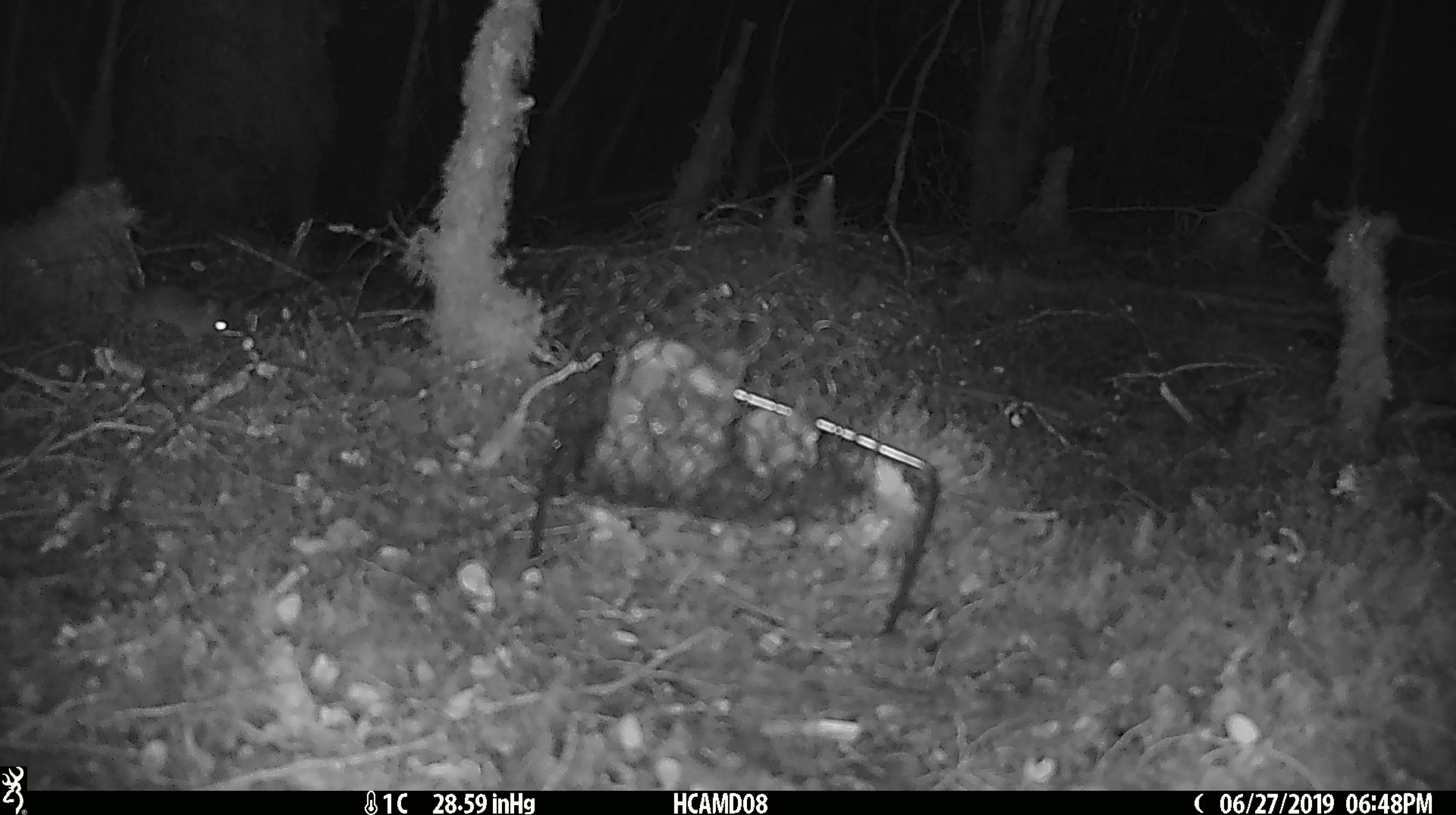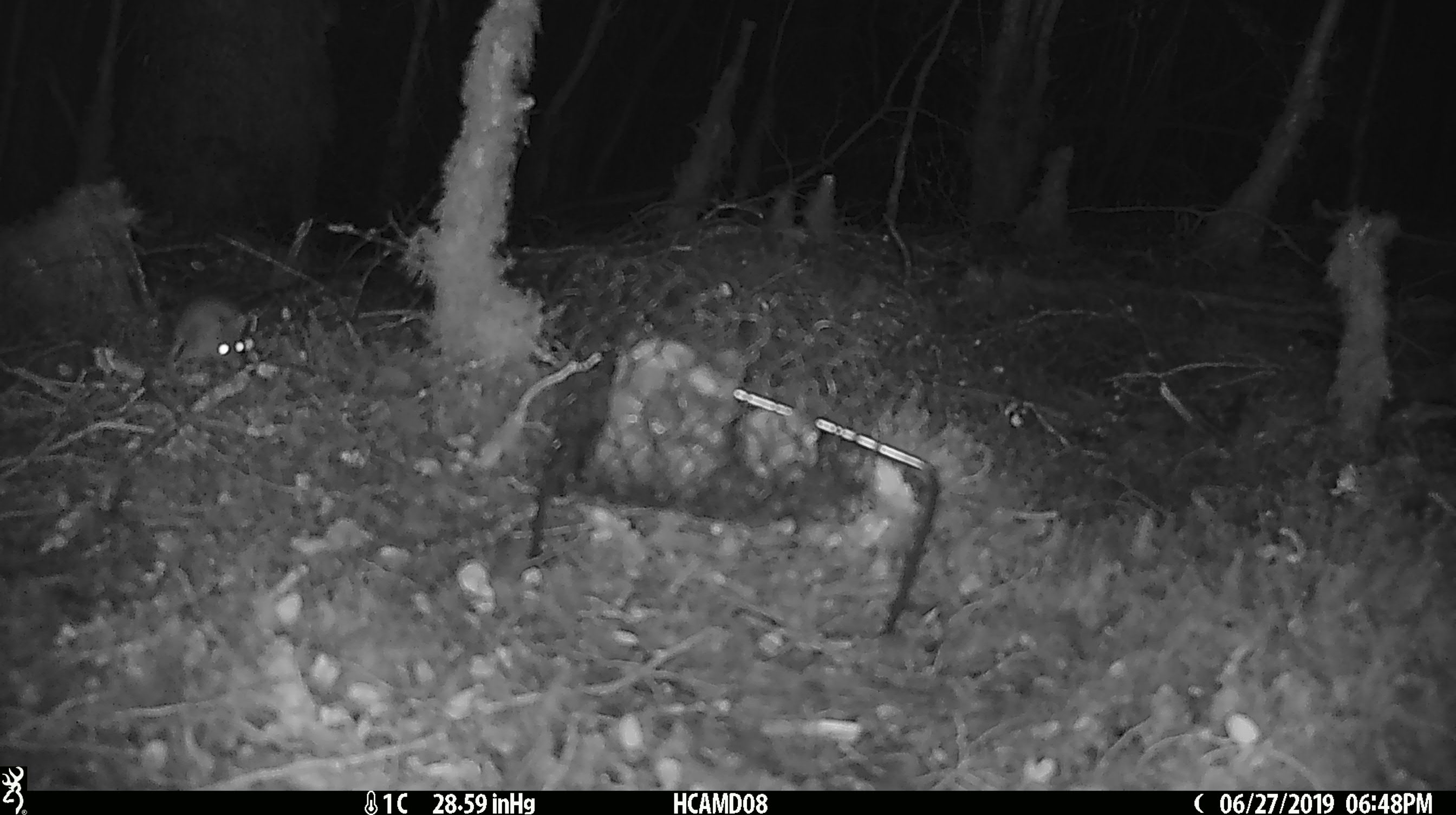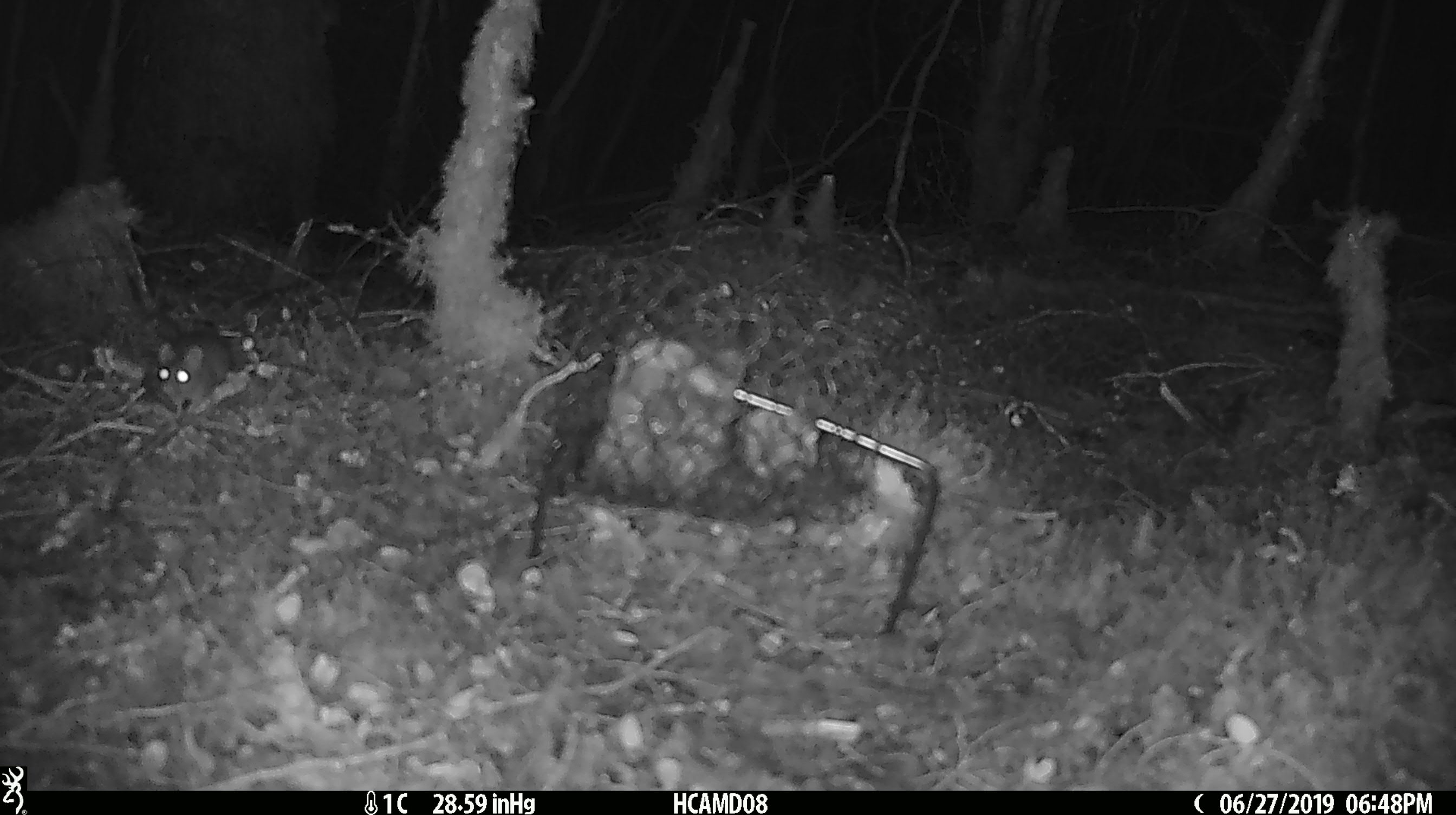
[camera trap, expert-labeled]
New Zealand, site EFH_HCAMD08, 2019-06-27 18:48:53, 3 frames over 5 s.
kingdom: Animalia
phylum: Chordata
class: Mammalia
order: Rodentia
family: Muridae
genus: Mus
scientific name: Mus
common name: mouse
Mouse (Mus).